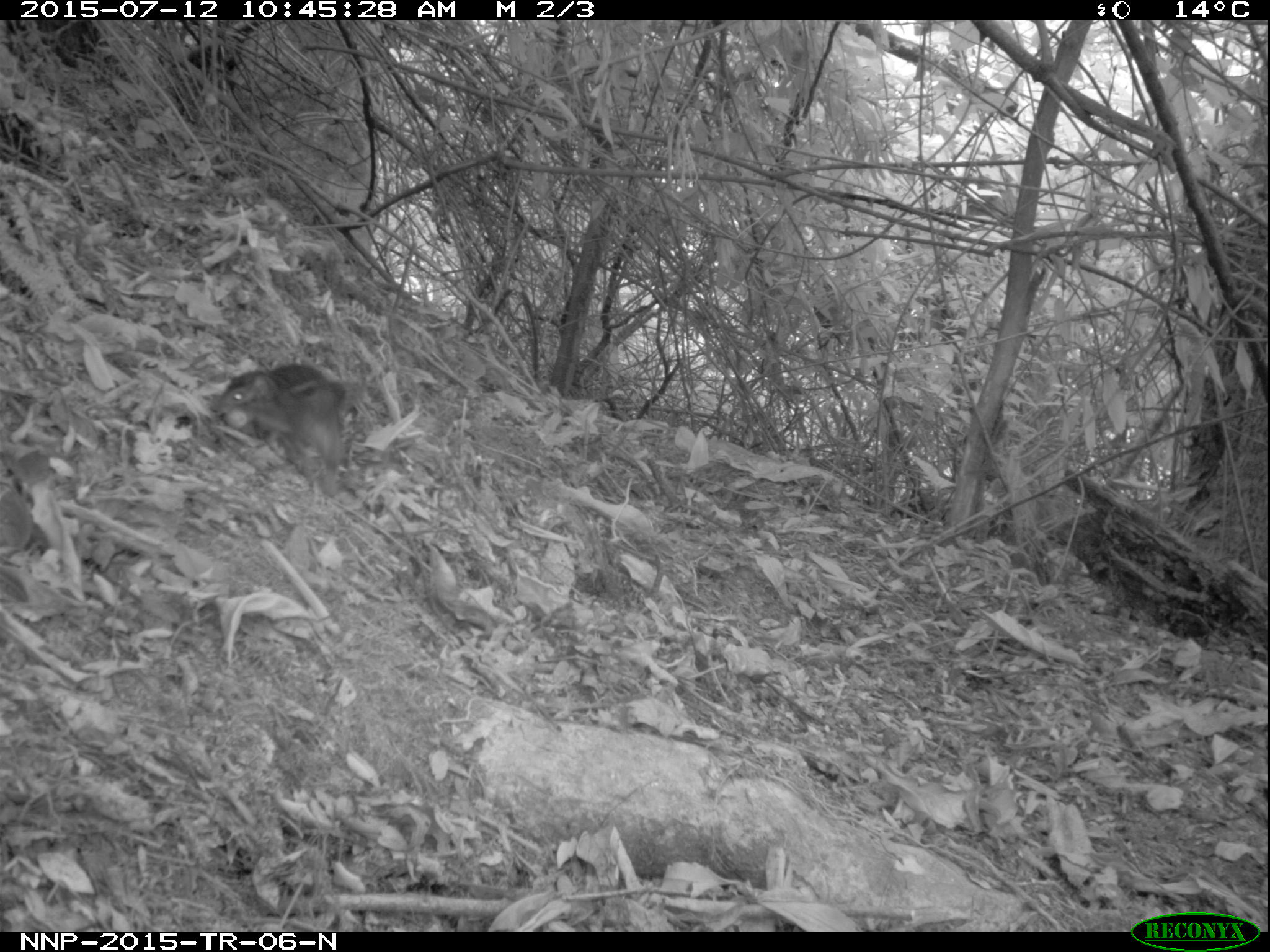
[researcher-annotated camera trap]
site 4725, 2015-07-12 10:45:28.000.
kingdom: Animalia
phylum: Chordata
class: Mammalia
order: Rodentia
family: Sciuridae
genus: Funisciurus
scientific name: Funisciurus pyrropus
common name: fire-footed rope squirrel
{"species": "Funisciurus pyrropus (fire-footed rope squirrel)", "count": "1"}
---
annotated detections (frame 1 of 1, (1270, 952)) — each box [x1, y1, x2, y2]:
funisciurus pyrropus: [210, 361, 363, 497]